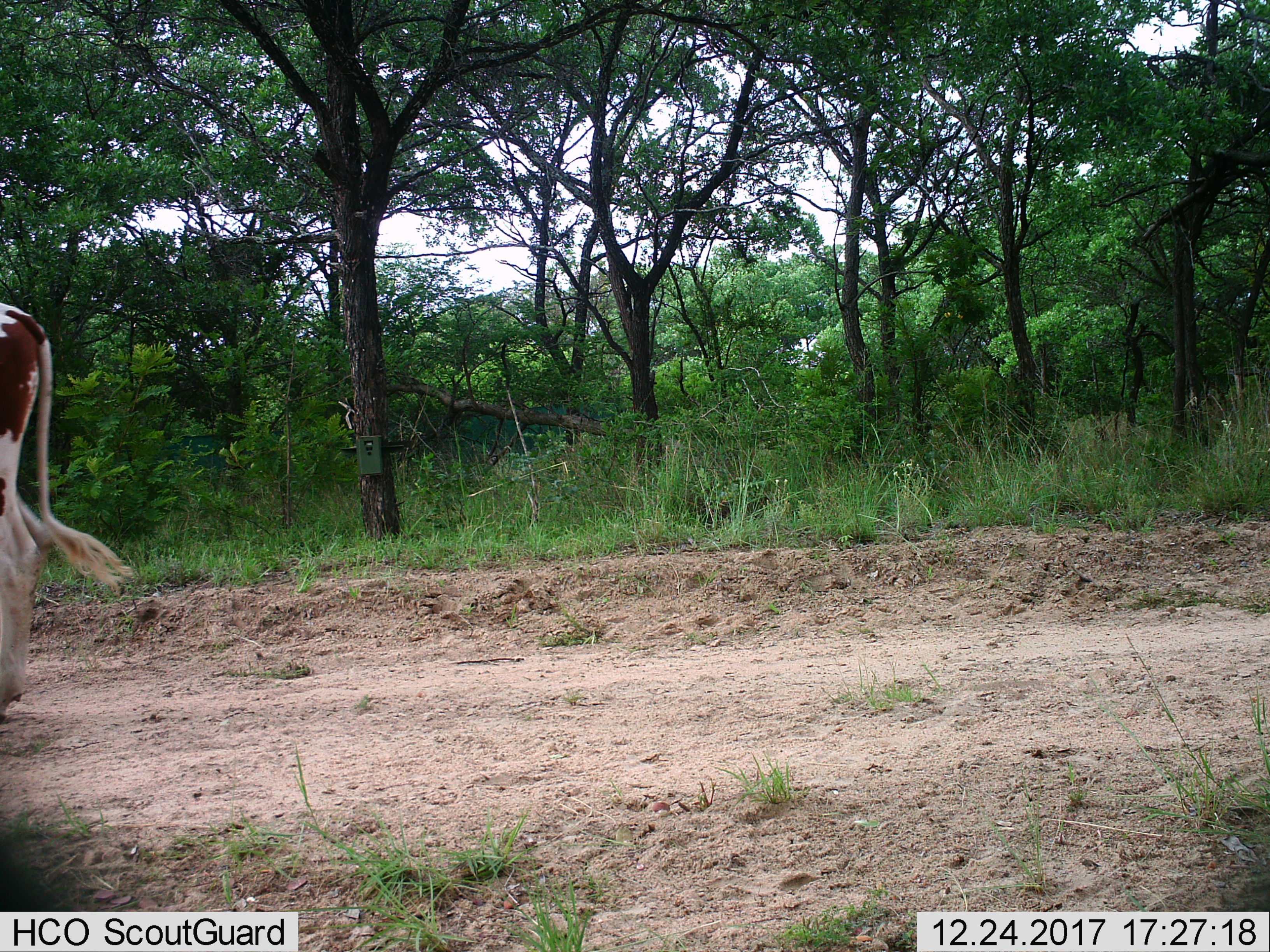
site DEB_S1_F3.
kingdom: Animalia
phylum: Chordata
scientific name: Vertebrata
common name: domestic animal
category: domesticanimal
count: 1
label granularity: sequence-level